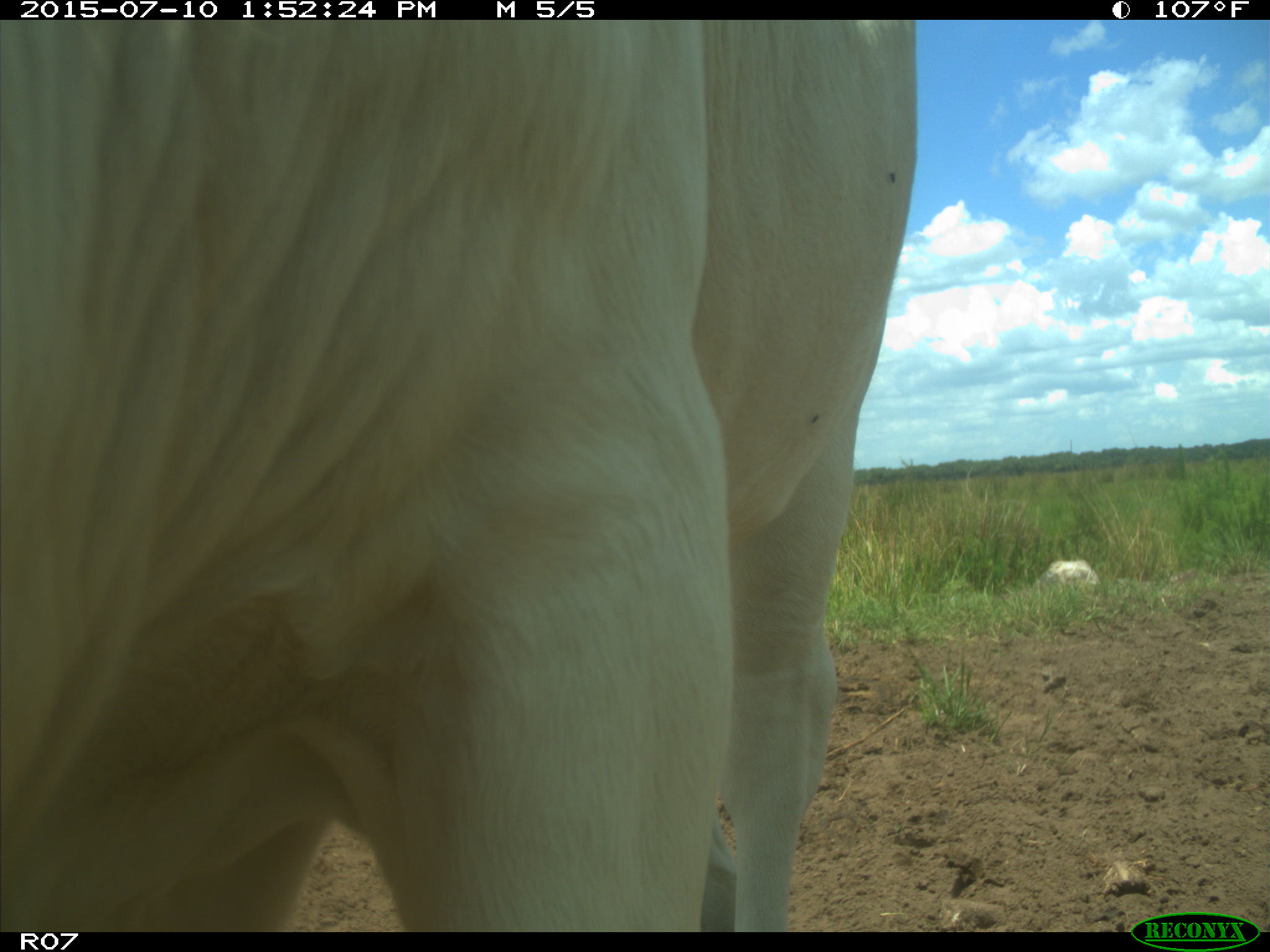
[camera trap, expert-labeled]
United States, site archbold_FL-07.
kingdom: Animalia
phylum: Chordata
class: Mammalia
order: Artiodactyla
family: Bovidae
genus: Bos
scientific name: Bos taurus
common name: domestic cow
Bos taurus (domestic cow).